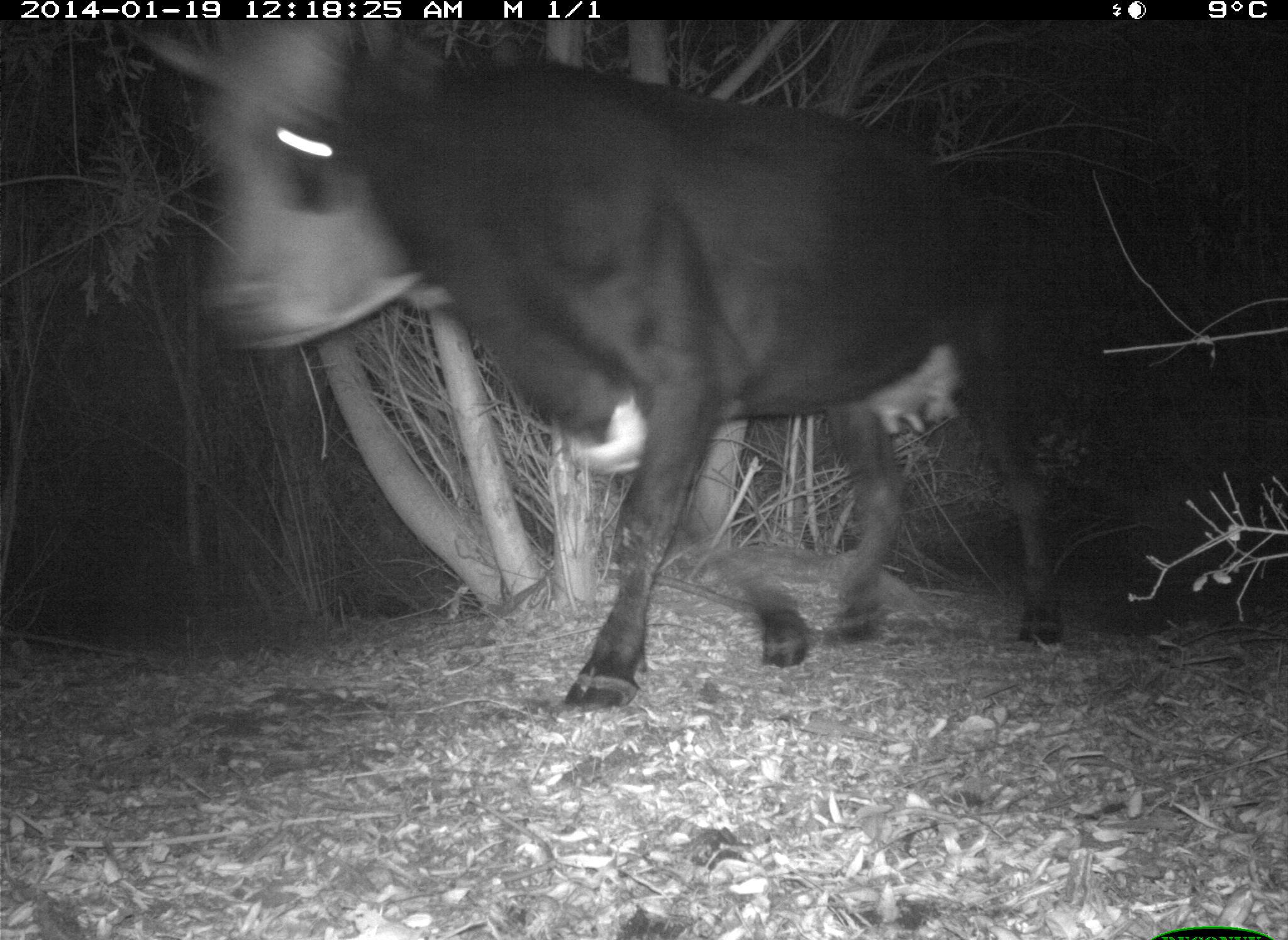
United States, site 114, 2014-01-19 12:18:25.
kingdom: Animalia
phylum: Chordata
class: Mammalia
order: Artiodactyla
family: Bovidae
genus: Bos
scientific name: Bos taurus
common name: cow